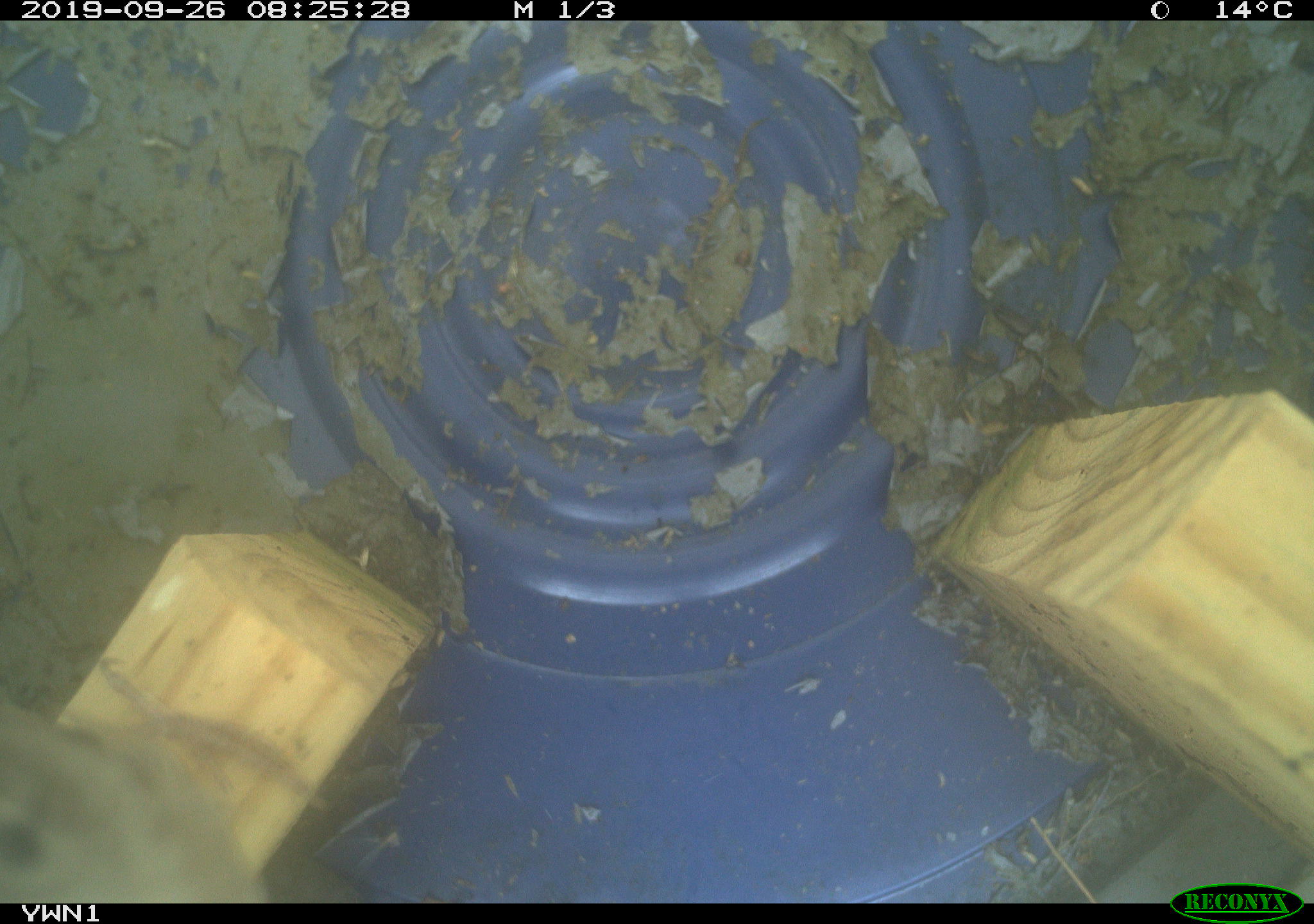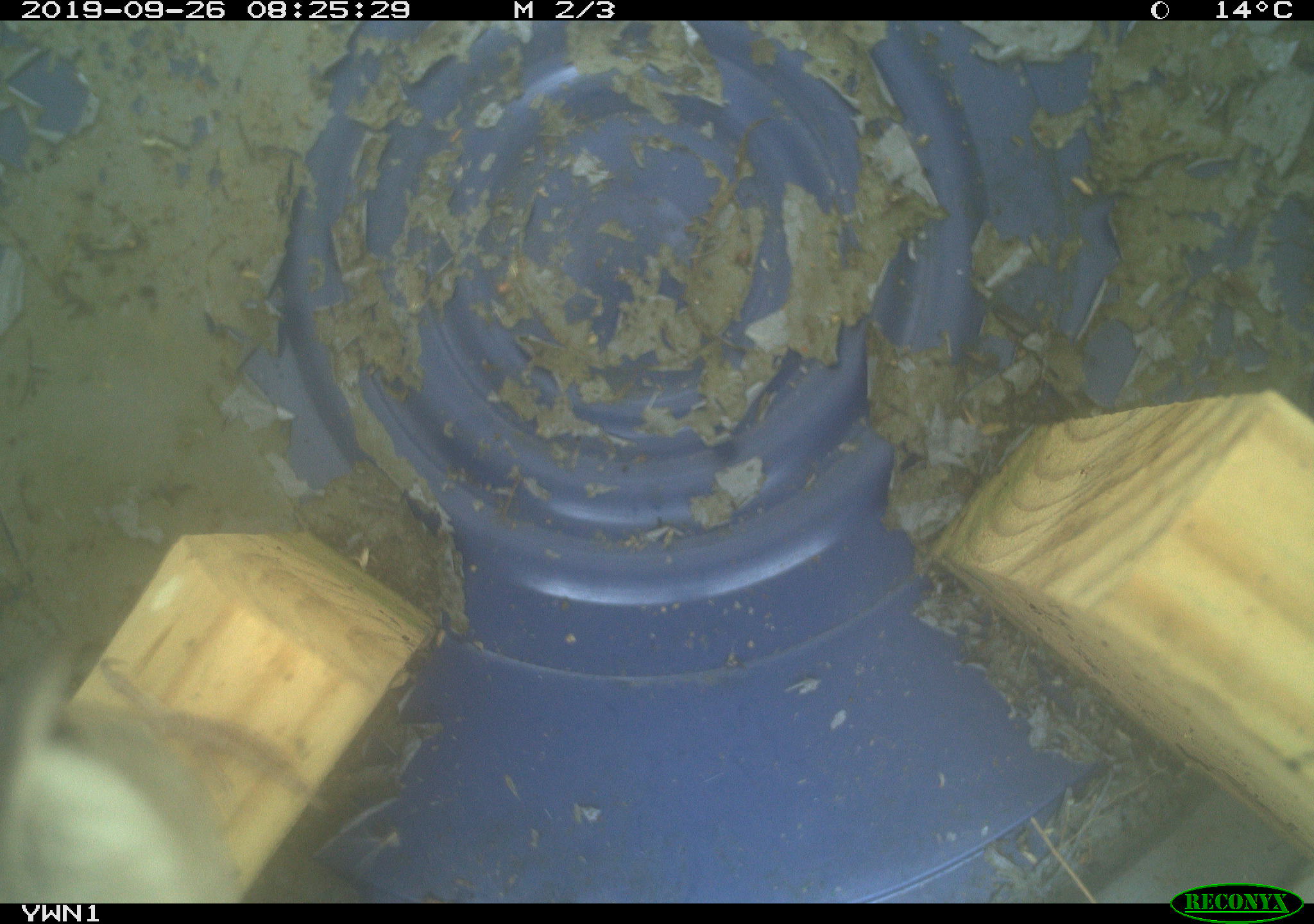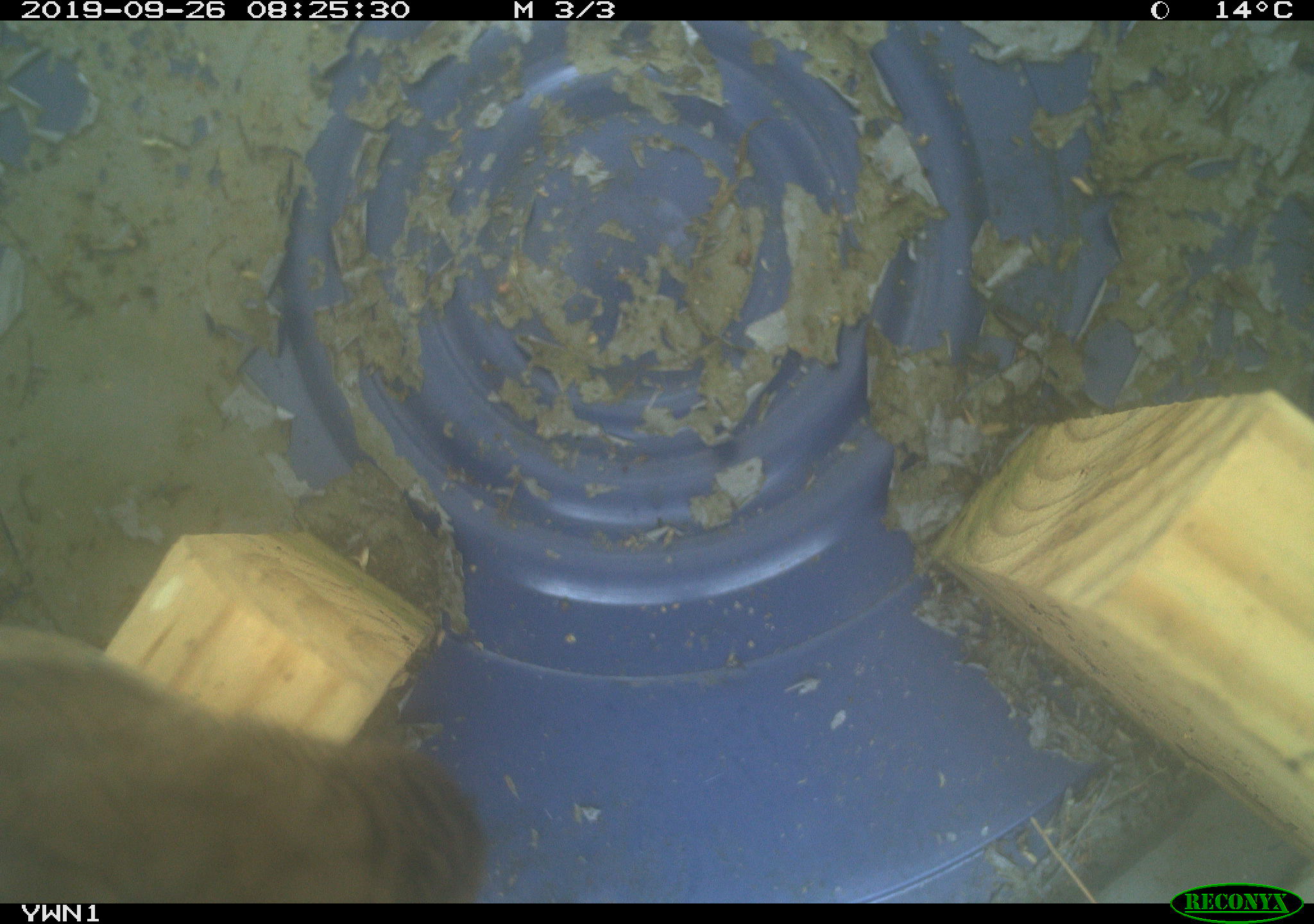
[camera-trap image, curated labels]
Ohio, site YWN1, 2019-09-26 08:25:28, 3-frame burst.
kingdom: Animalia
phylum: Chordata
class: Aves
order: Passeriformes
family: Troglodytidae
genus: Troglodytes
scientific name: Troglodytes aedon aedon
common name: northern house wren